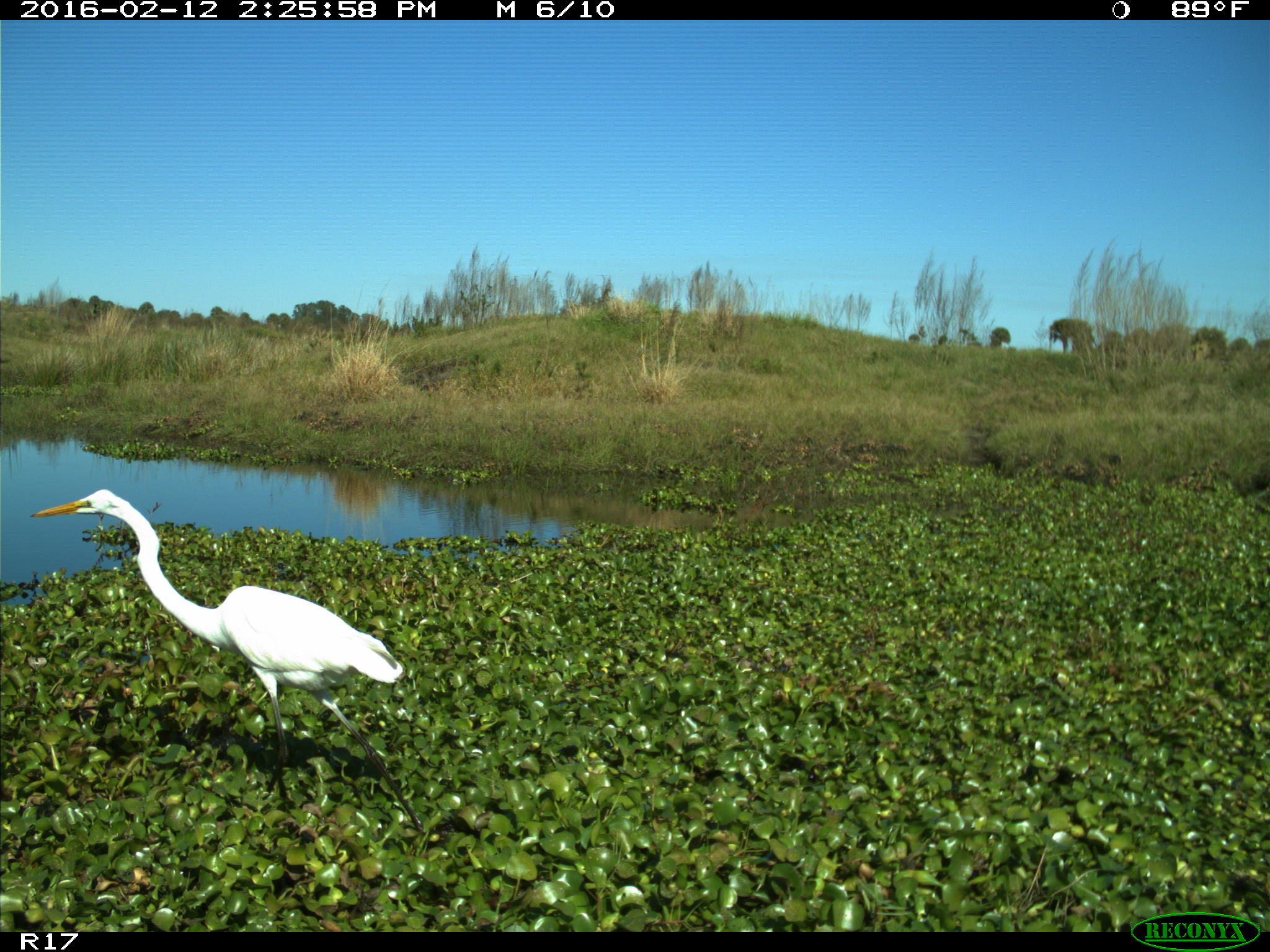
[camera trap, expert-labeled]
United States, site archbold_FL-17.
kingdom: Animalia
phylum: Chordata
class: Aves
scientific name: Aves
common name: birds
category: unidentified bird